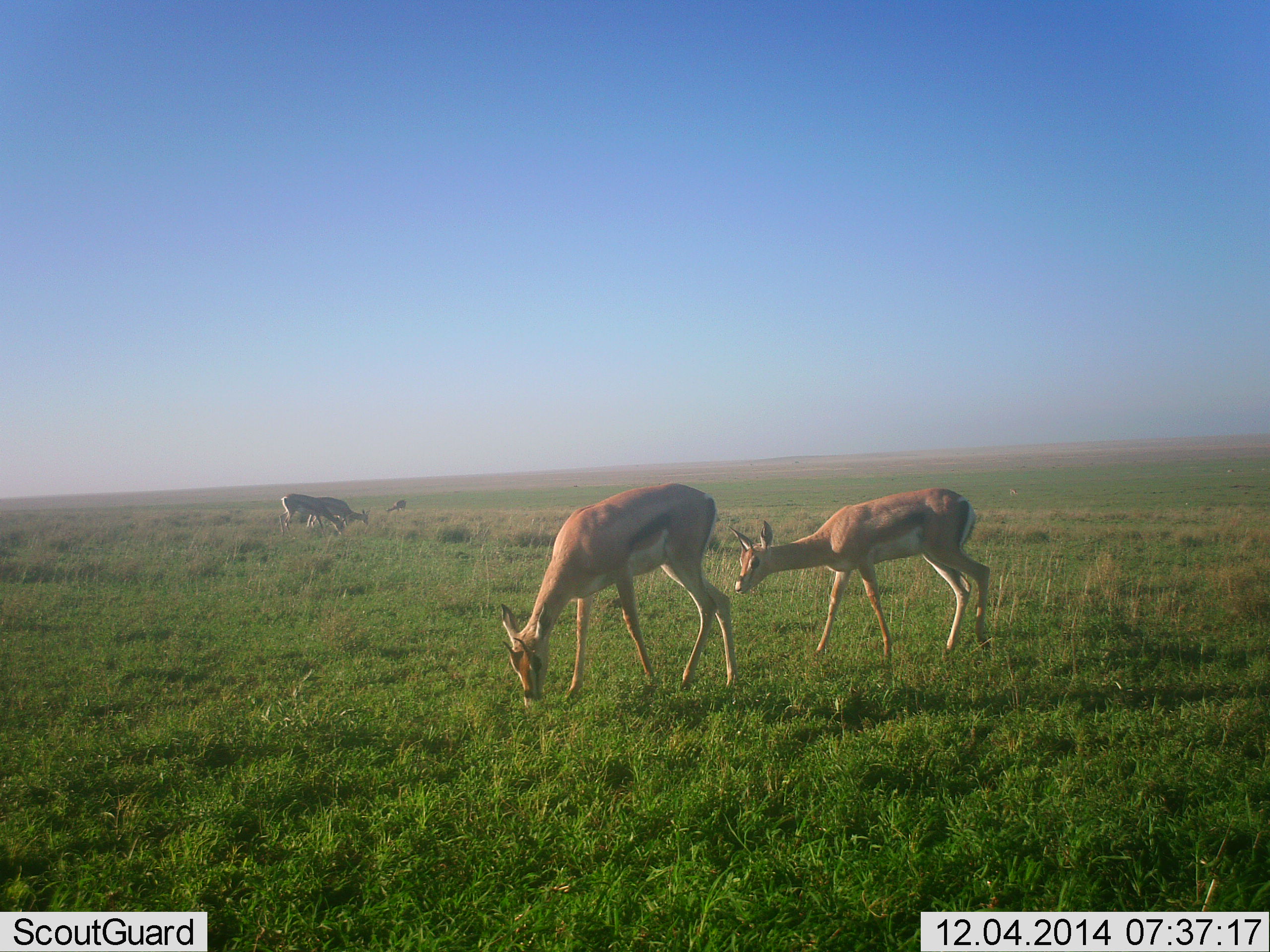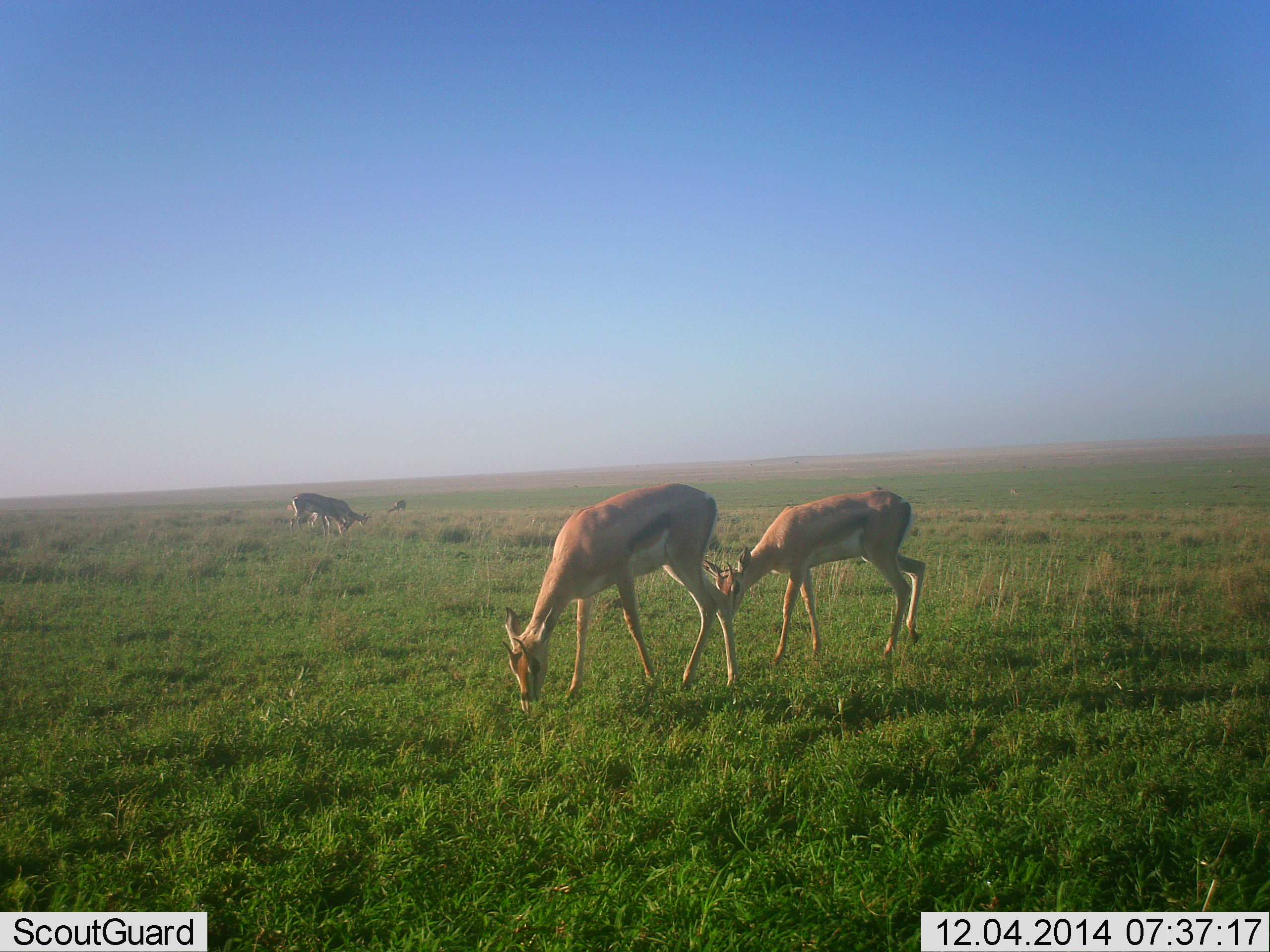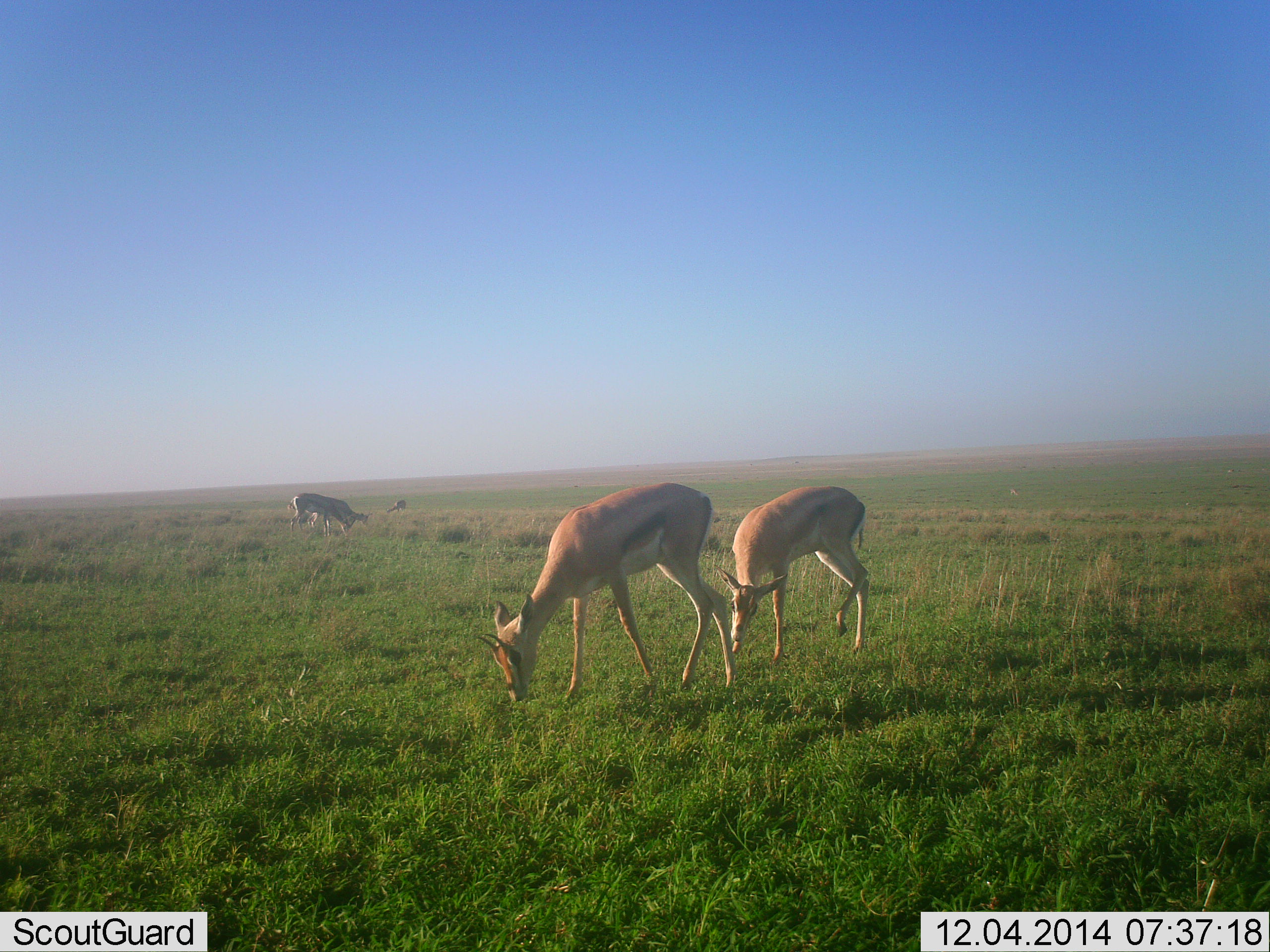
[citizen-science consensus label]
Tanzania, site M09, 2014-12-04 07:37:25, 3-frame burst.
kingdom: Animalia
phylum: Chordata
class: Mammalia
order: Artiodactyla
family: Bovidae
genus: Eudorcas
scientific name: Eudorcas thomsonii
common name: thomson's gazelle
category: gazellethomsons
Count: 4.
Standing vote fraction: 30%.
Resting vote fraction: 0%.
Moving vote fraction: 20%.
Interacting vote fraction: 0%.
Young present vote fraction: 20%.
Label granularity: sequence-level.